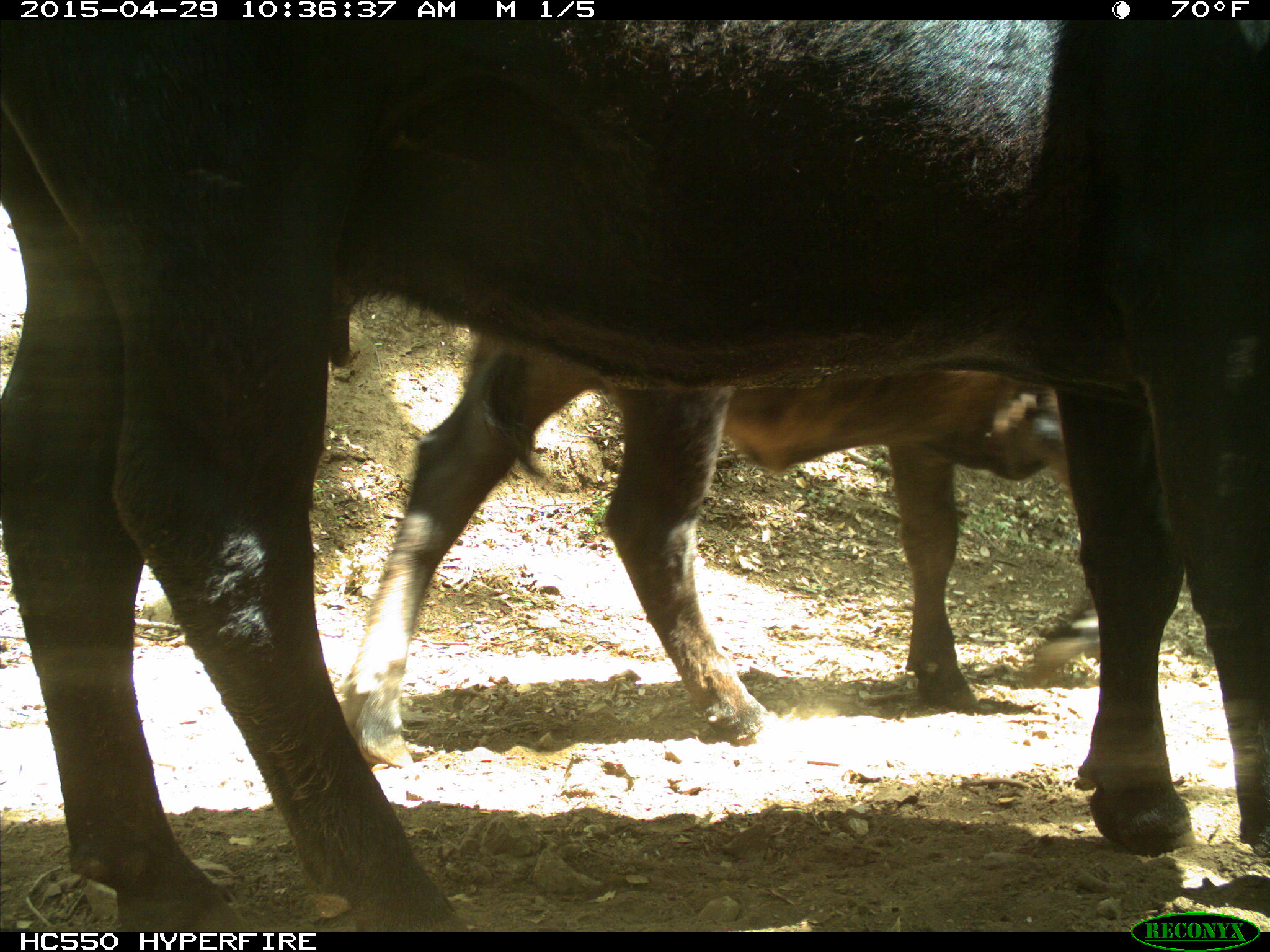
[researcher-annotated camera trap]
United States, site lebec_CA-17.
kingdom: Animalia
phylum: Chordata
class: Mammalia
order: Artiodactyla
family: Bovidae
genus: Bos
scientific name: Bos taurus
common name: domestic cow